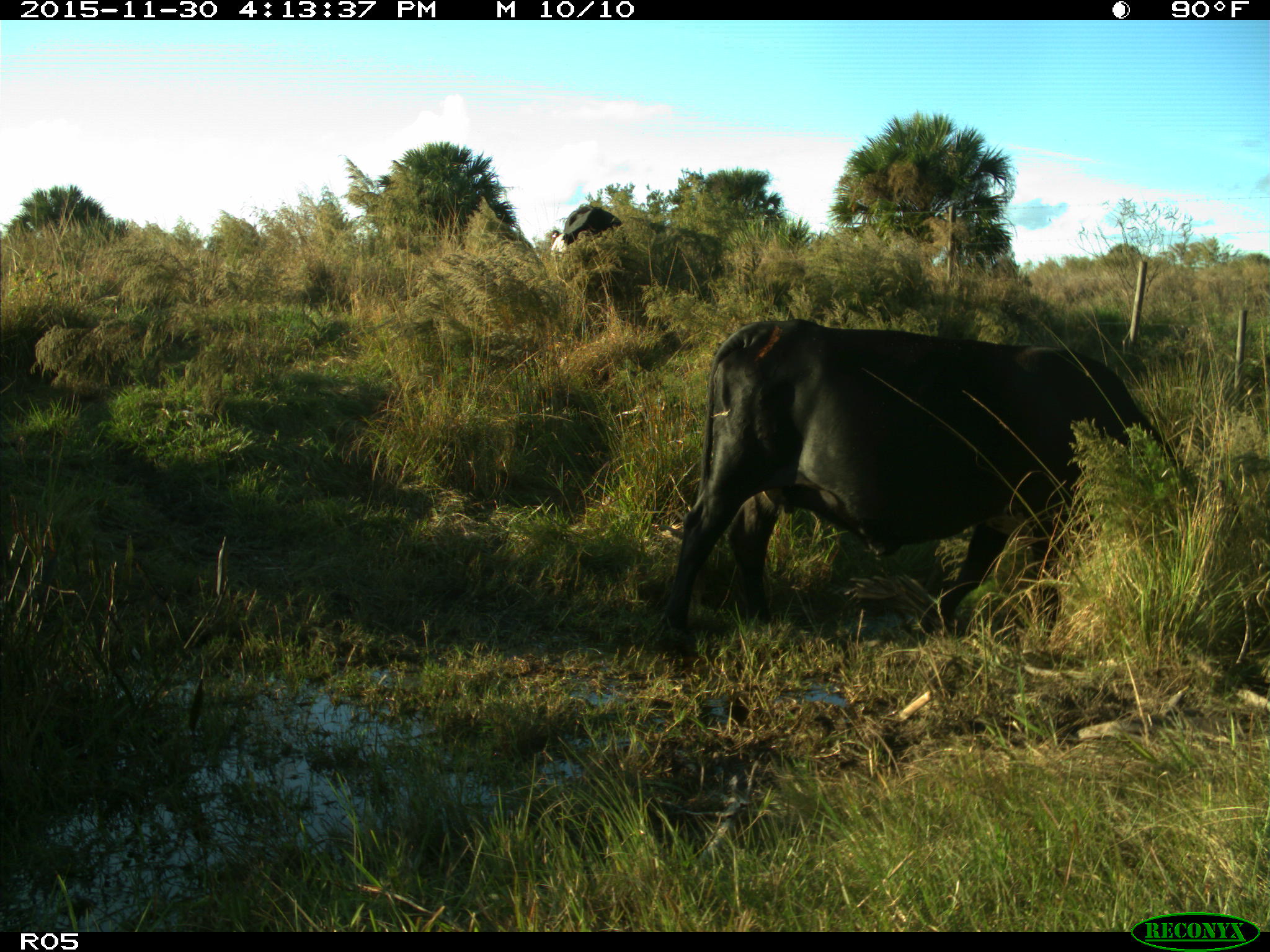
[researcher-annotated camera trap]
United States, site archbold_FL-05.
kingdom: Animalia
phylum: Chordata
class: Mammalia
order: Artiodactyla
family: Bovidae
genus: Bos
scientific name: Bos taurus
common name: domestic cow